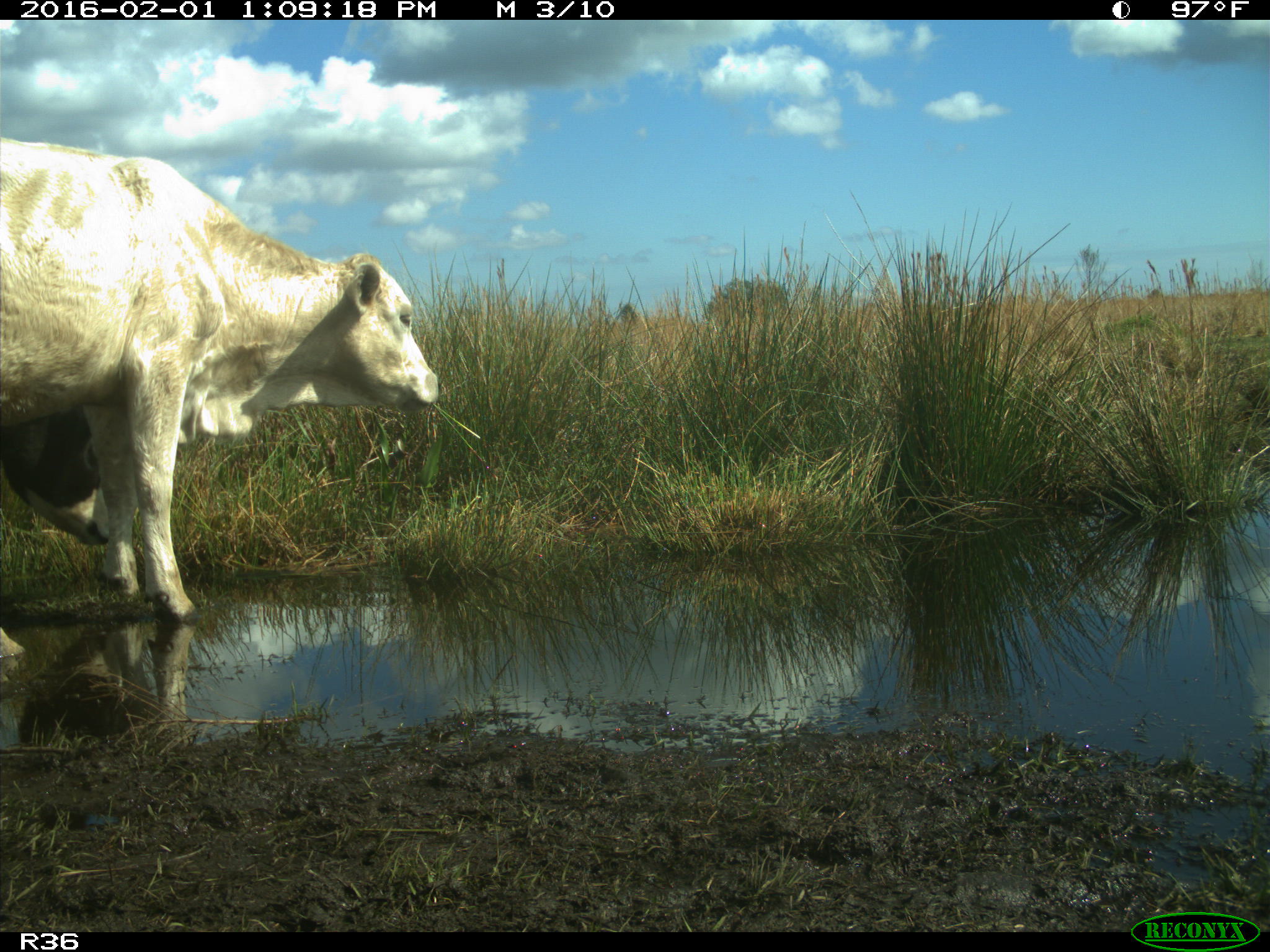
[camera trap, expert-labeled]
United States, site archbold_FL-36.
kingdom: Animalia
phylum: Chordata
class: Mammalia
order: Artiodactyla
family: Bovidae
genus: Bos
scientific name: Bos taurus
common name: domestic cow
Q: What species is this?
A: Bos taurus (domestic cow).